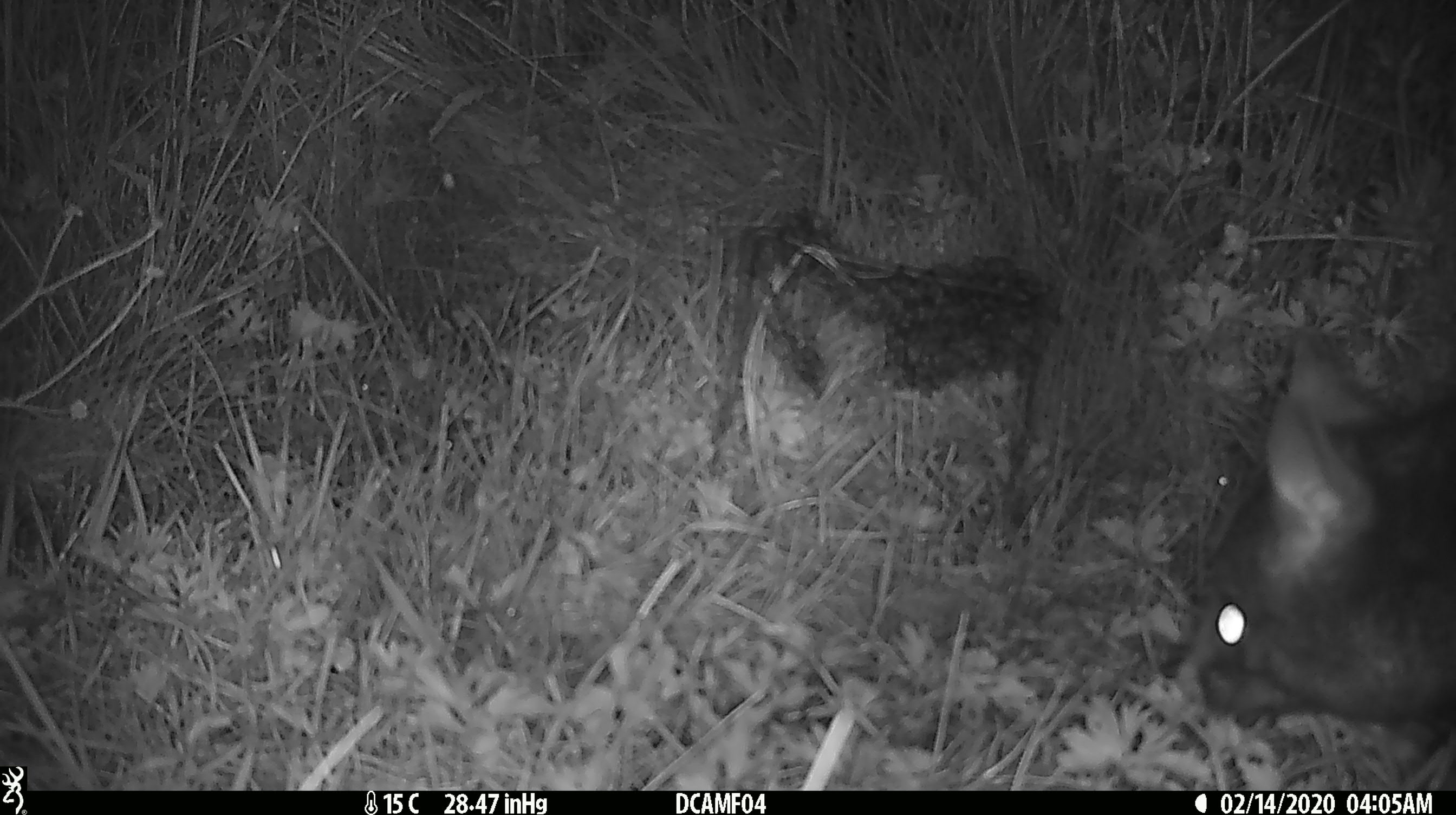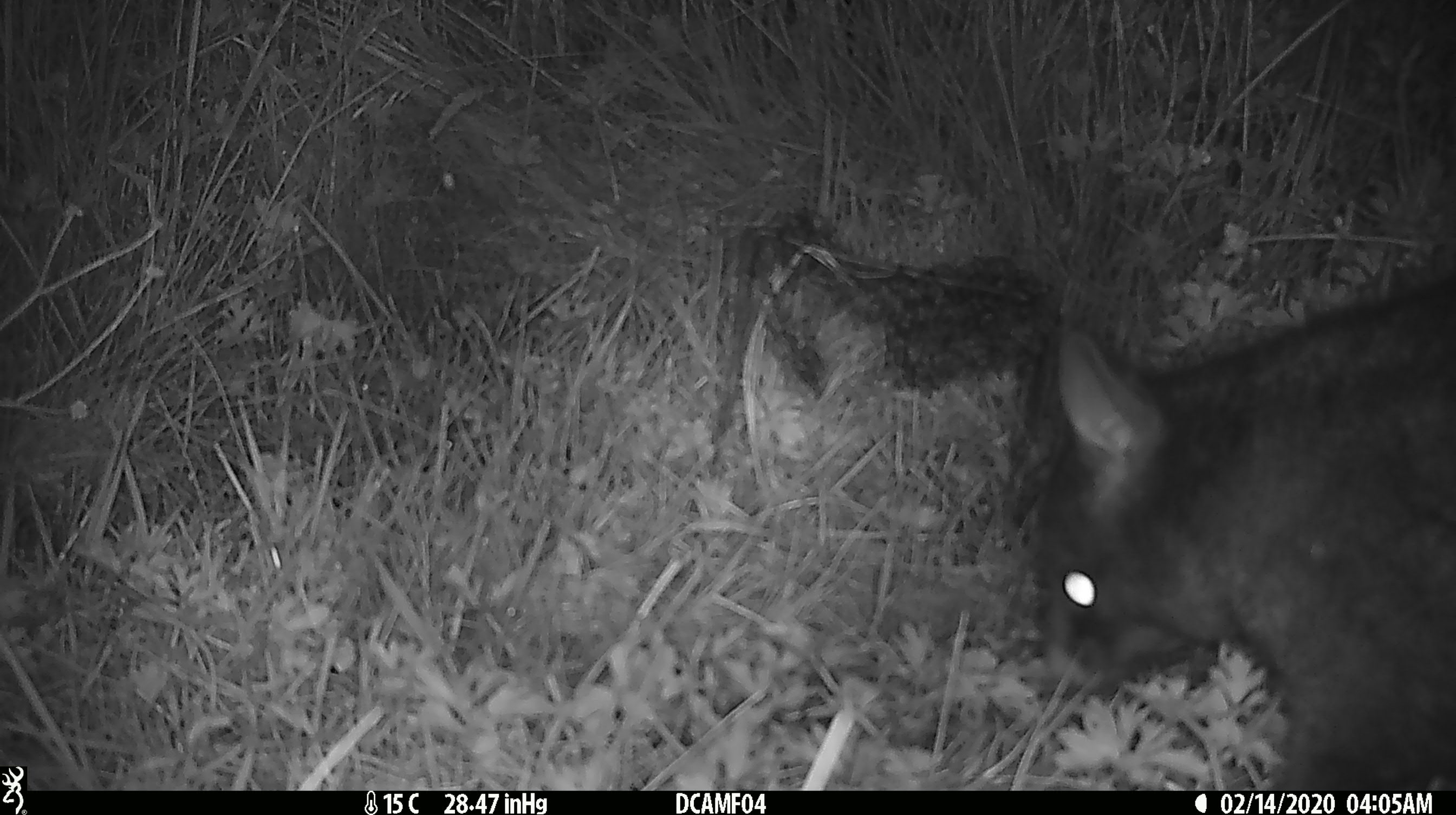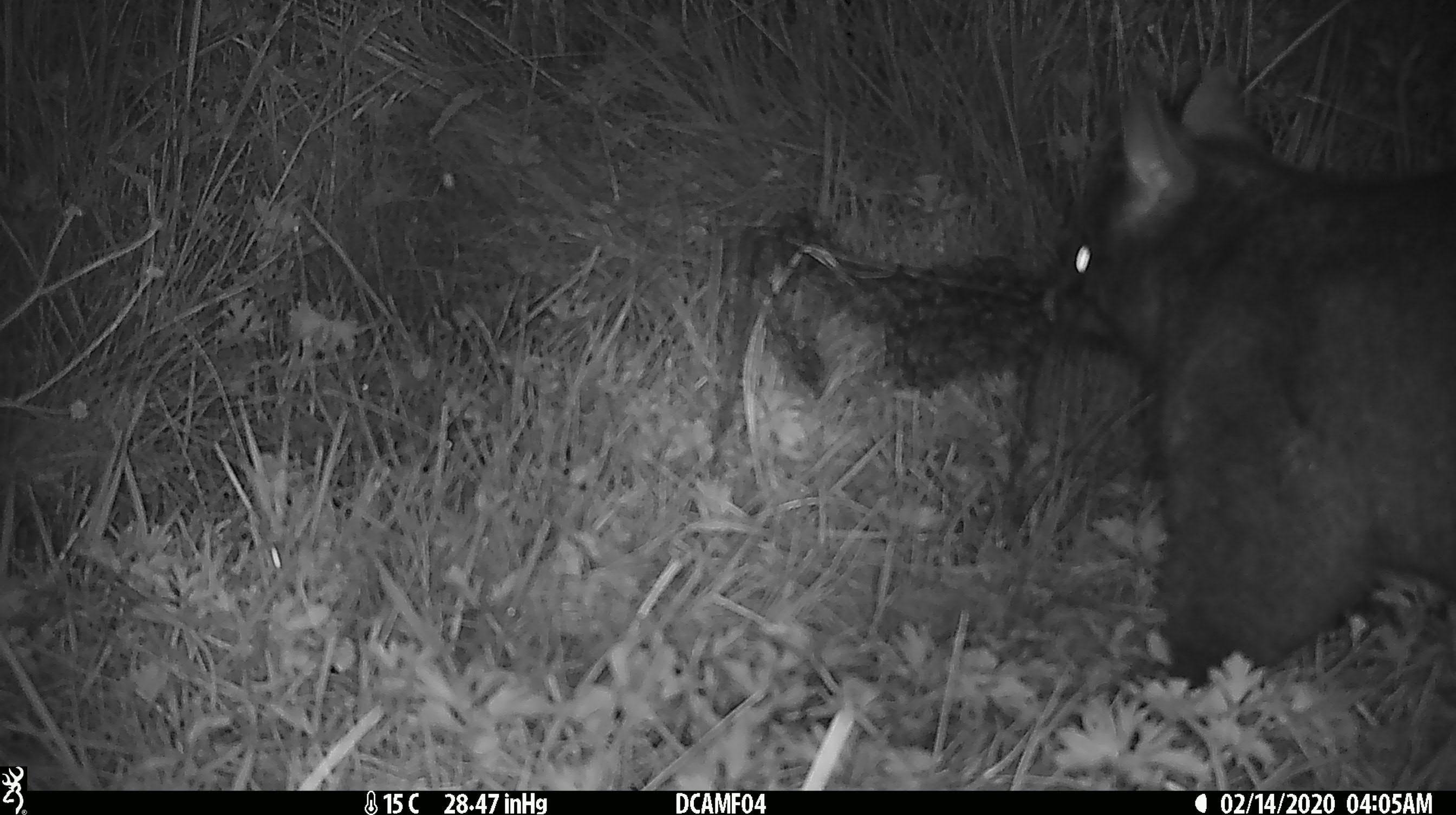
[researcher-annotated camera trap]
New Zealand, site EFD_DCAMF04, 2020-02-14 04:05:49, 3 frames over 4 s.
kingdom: Animalia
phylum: Chordata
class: Mammalia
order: Diprotodontia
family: Phalangeridae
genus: Trichosurus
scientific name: Trichosurus vulpecula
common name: common brushtail possum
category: possum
Possum (common brushtail possum) (Trichosurus vulpecula).